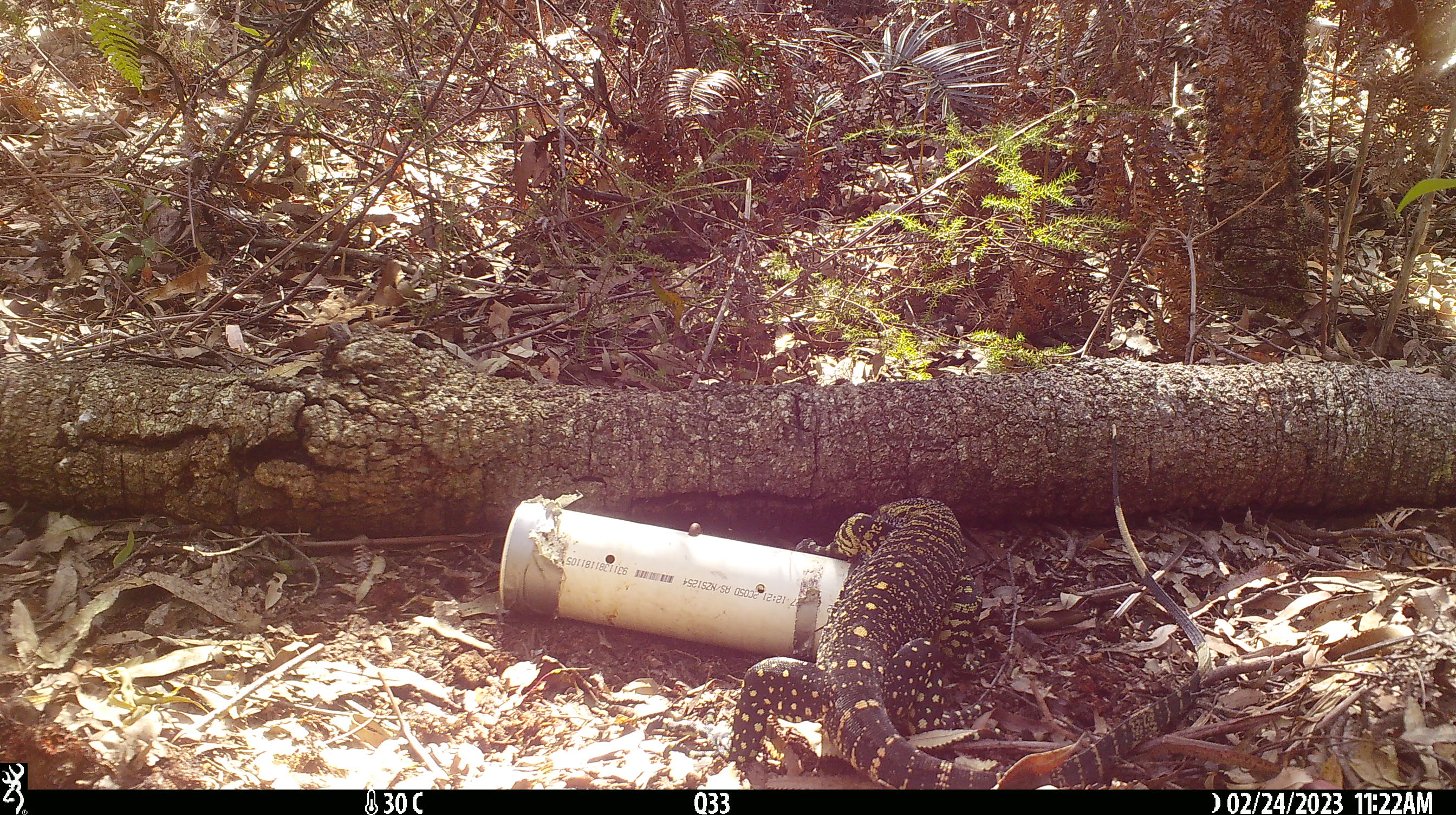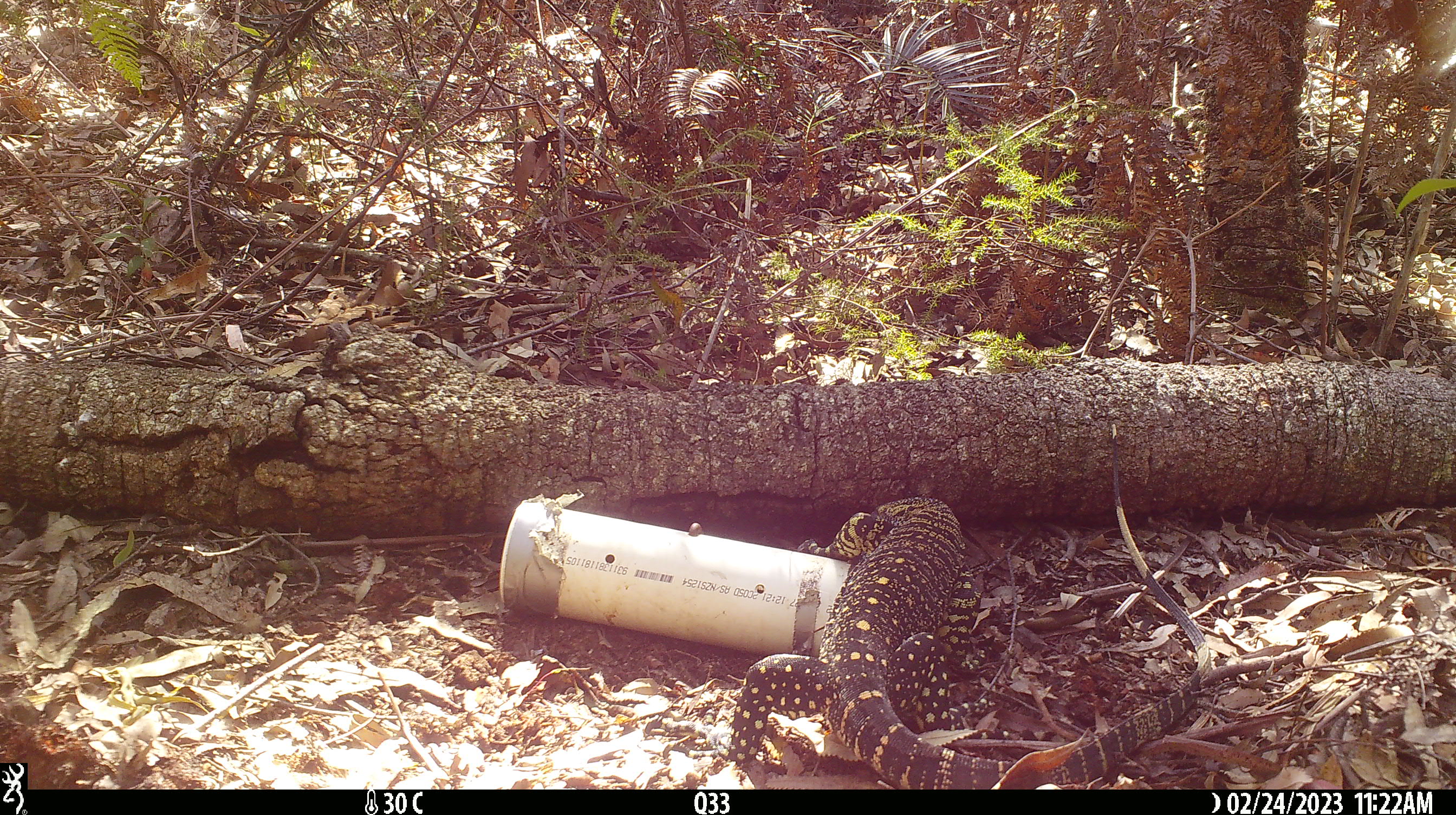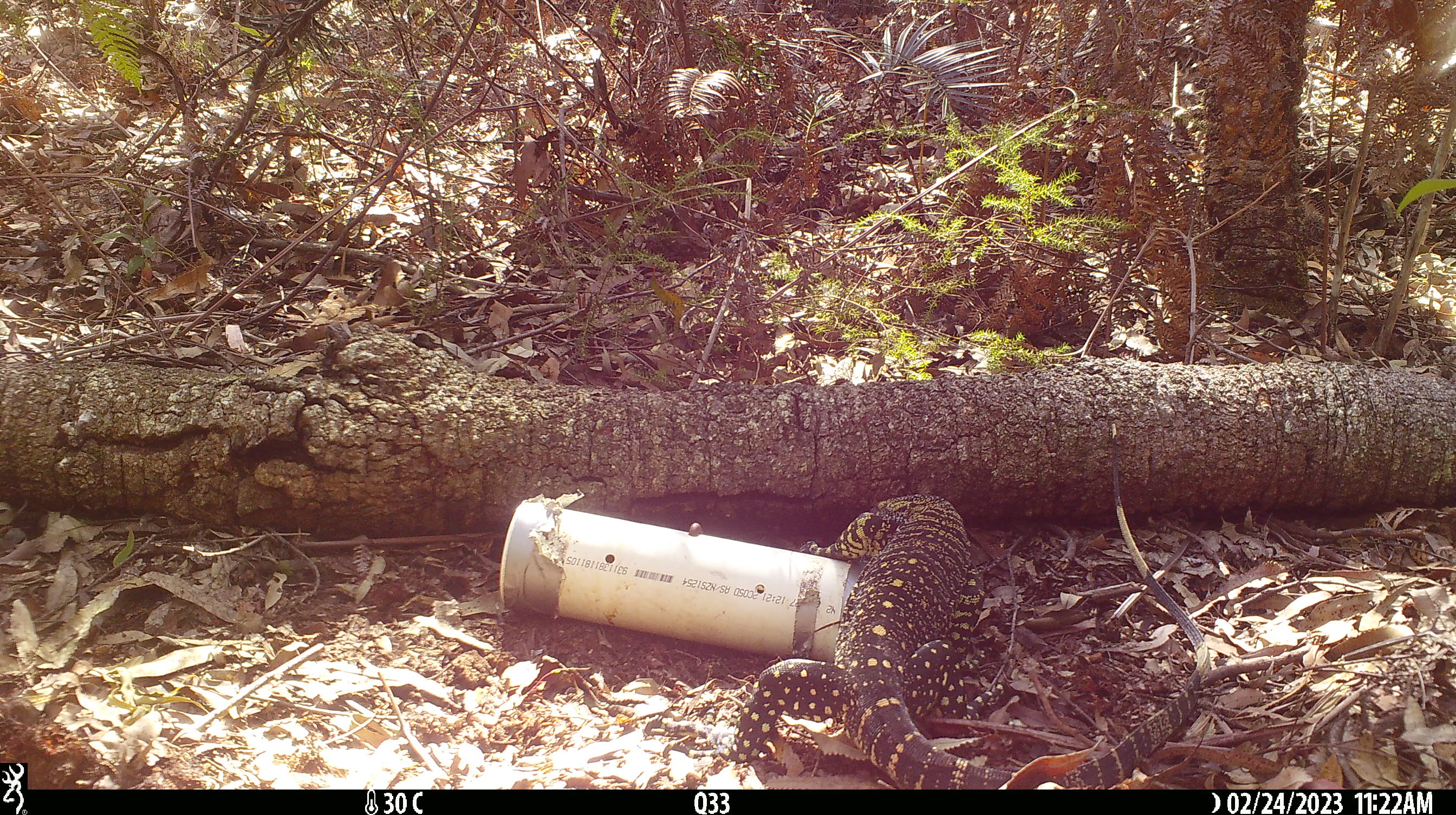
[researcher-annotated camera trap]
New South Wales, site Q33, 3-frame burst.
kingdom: Animalia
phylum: Chordata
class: Reptilia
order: Squamata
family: Varanidae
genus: Varanus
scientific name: Varanus varius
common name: lace monitor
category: goanna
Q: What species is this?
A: Goanna (lace monitor) (Varanus varius).